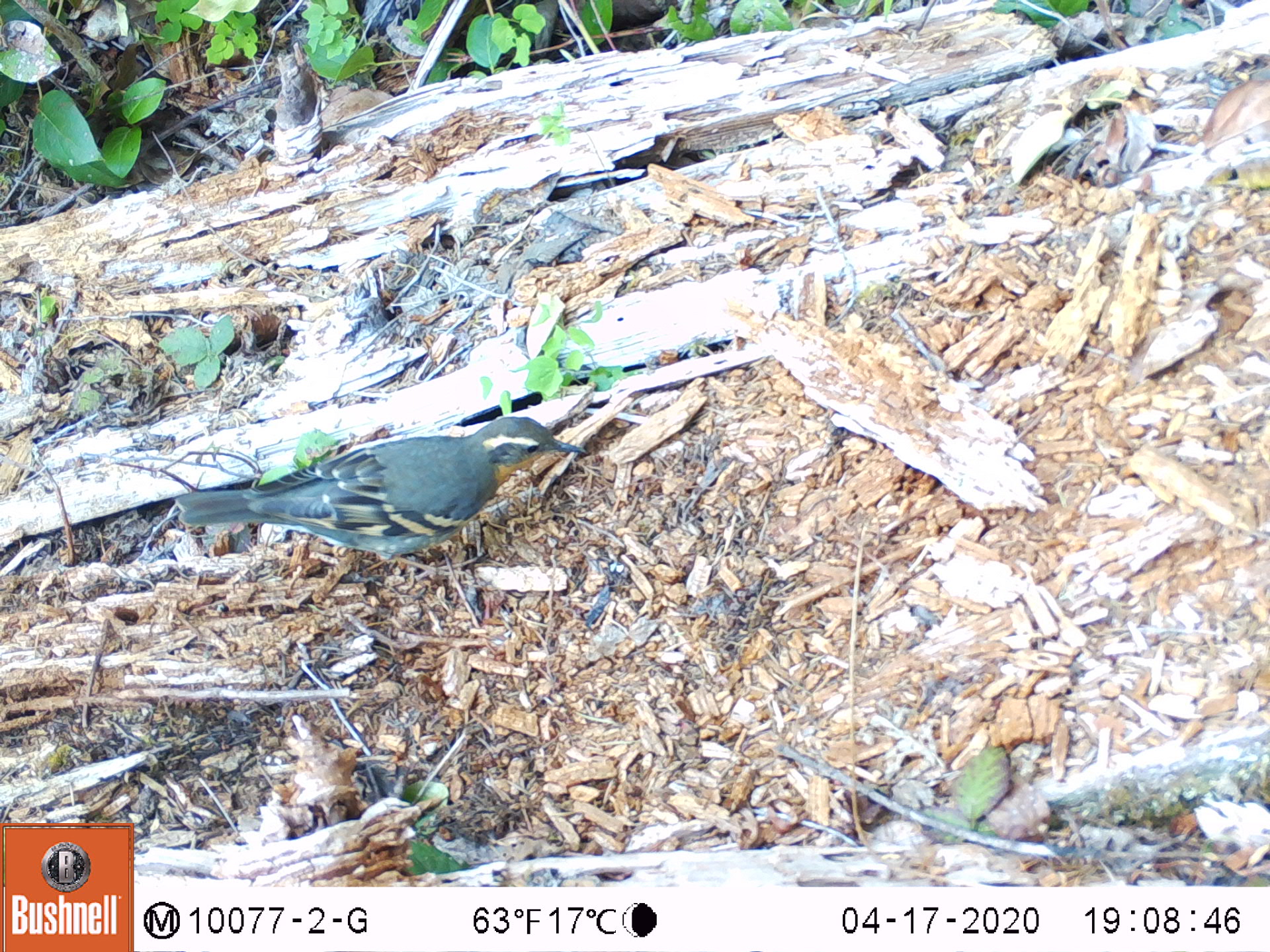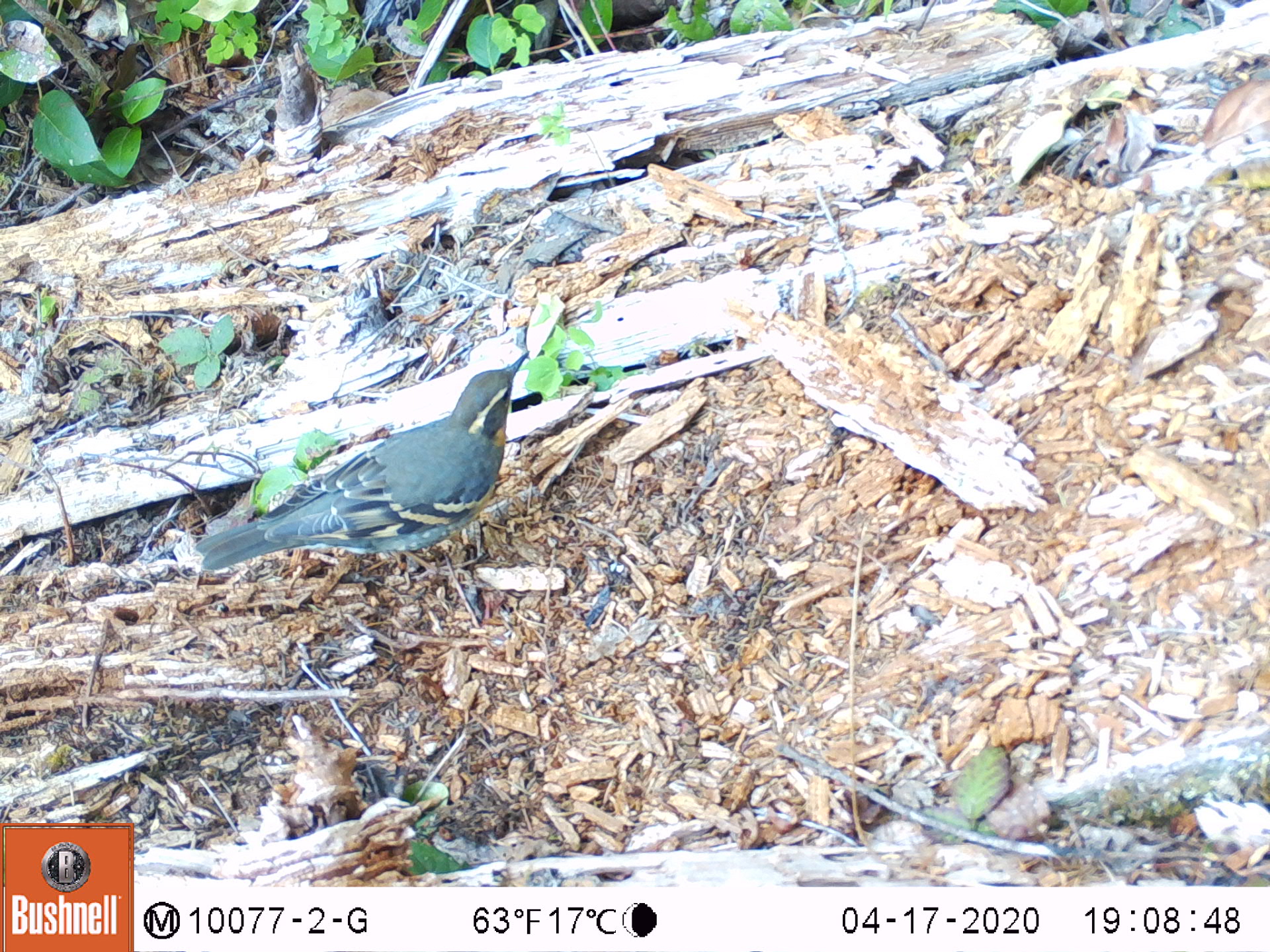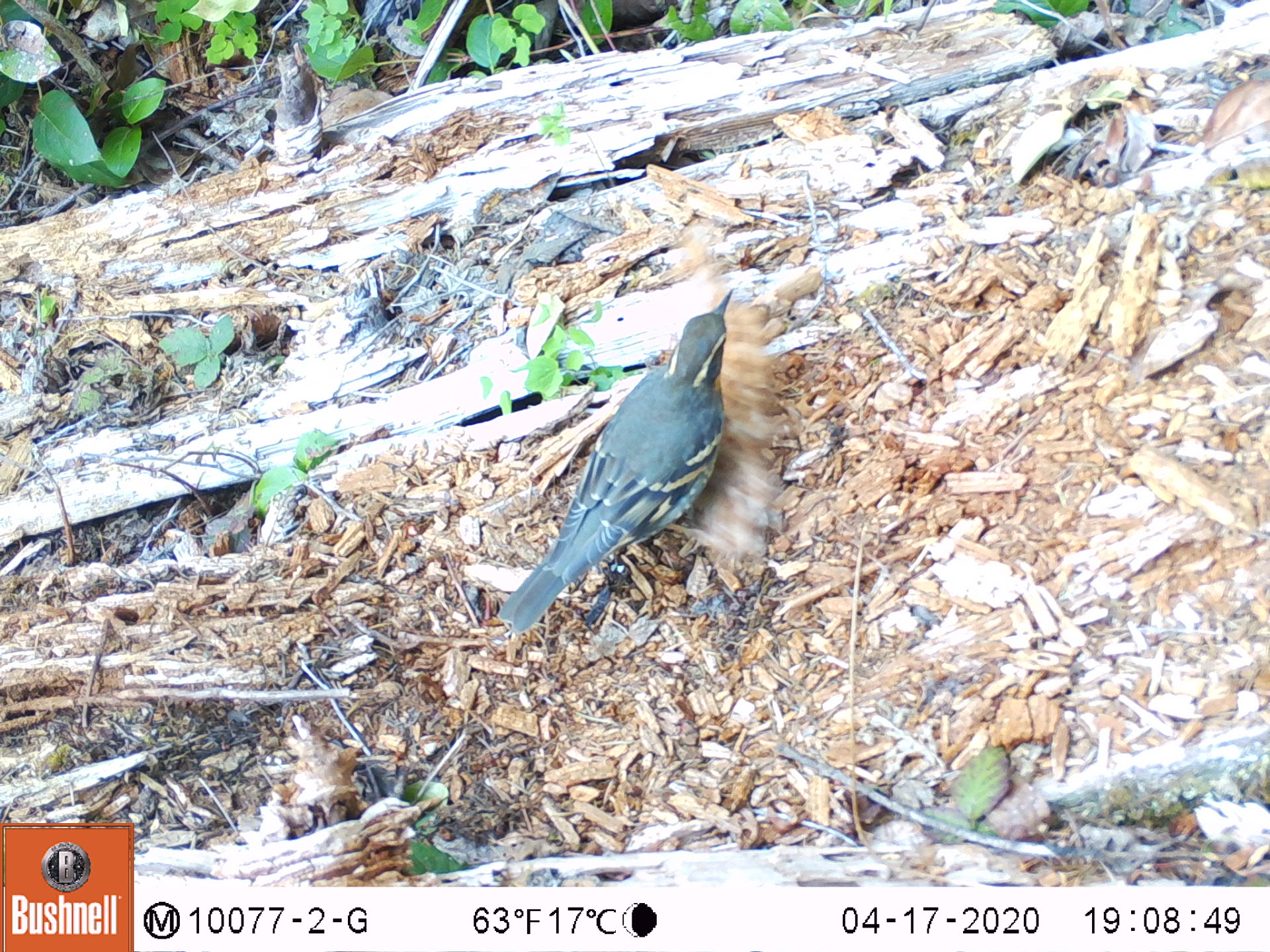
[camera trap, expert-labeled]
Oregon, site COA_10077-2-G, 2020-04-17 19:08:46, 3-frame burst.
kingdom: Animalia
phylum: Chordata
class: Aves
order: Passeriformes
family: Turdidae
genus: Ixoreus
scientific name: Ixoreus naevius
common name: varied thrush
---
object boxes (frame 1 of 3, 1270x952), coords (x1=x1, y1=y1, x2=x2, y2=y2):
varied thrush: (x1=174, y1=414, x2=583, y2=553)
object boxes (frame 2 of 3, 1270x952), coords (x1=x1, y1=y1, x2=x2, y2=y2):
varied thrush: (x1=194, y1=361, x2=522, y2=574)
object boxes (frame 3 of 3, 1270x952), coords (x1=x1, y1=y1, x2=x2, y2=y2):
varied thrush: (x1=505, y1=289, x2=737, y2=631)